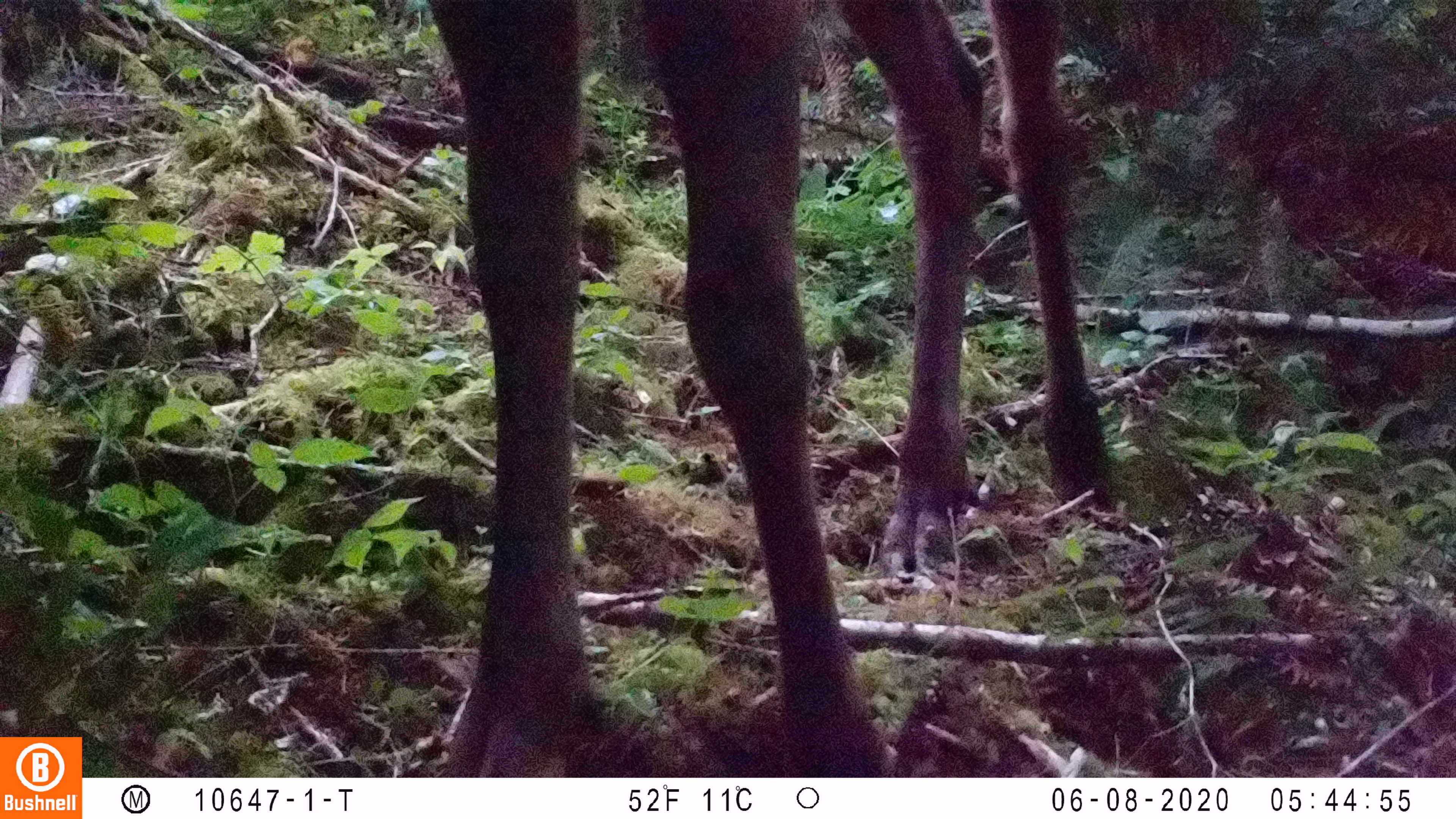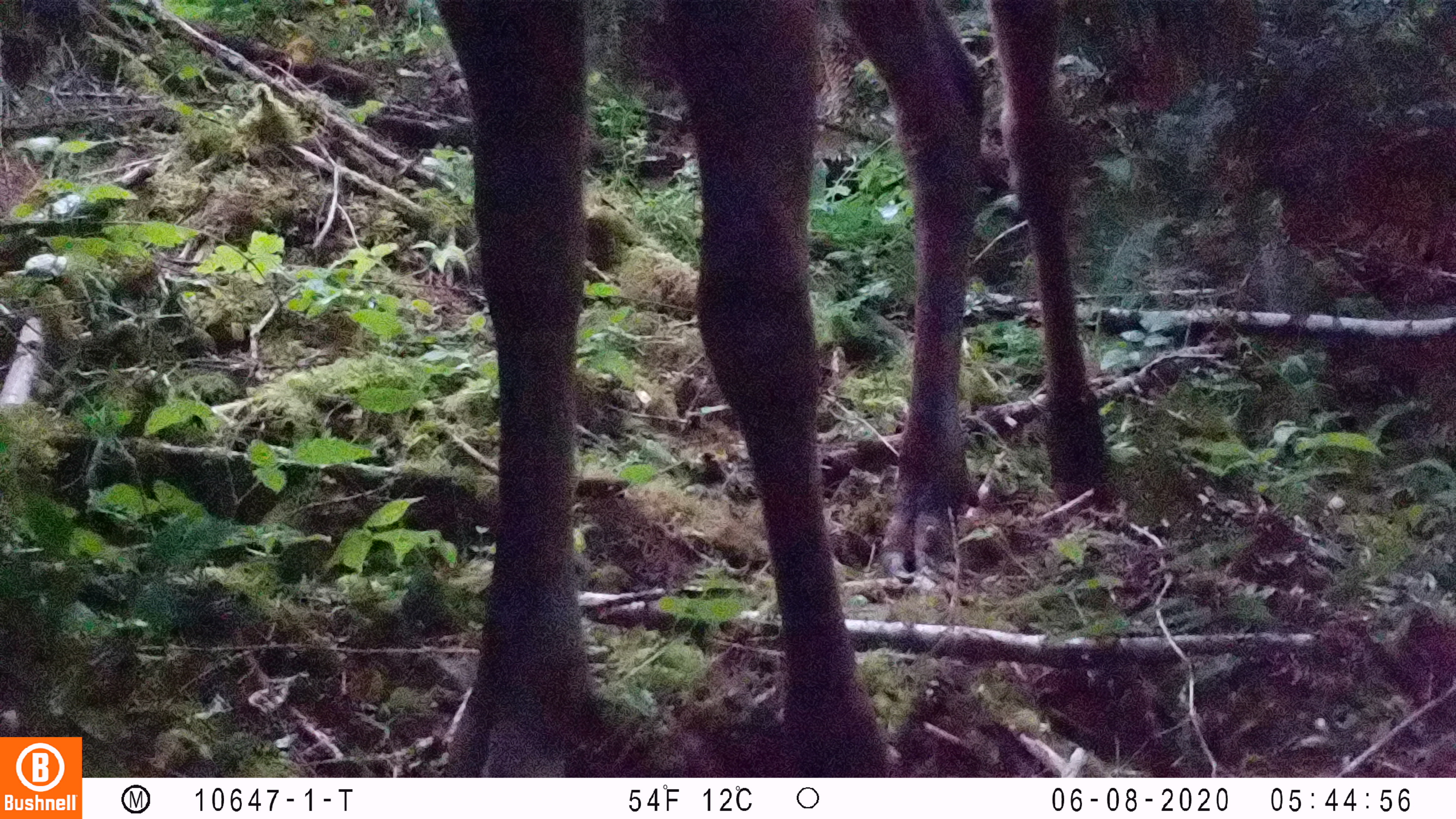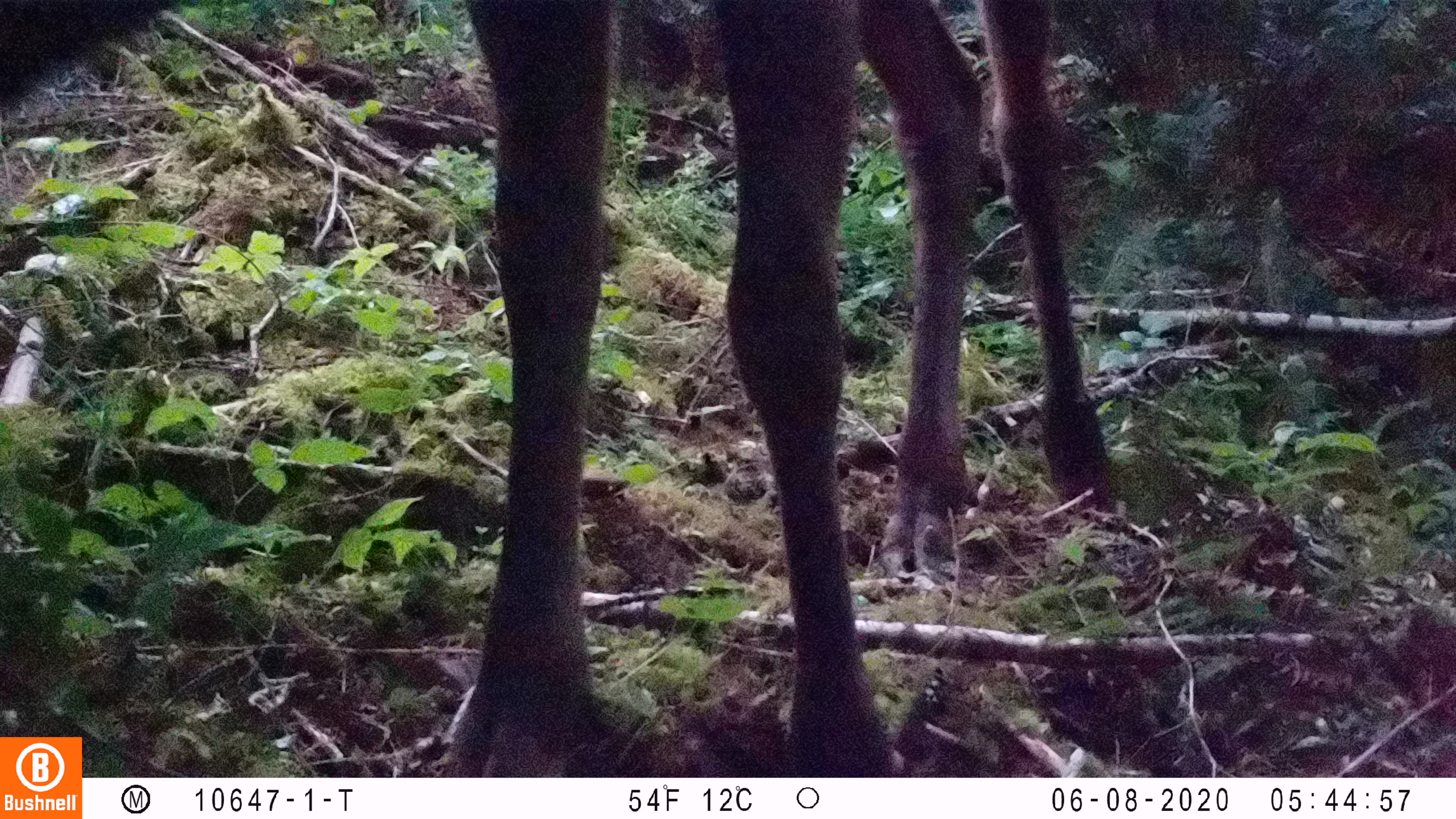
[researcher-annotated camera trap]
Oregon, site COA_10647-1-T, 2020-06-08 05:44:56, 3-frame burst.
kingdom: Animalia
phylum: Chordata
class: Mammalia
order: Artiodactyla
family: Cervidae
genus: Cervus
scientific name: Cervus canadensis roosevelti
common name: roosevelt elk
Roosevelt elk (Cervus canadensis roosevelti).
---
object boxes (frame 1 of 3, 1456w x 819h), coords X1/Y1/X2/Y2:
roosevelt elk: 419/0/1121/768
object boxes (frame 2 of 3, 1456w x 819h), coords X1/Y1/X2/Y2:
roosevelt elk: 427/0/1127/766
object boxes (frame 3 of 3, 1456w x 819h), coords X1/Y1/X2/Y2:
roosevelt elk: 429/0/1132/766